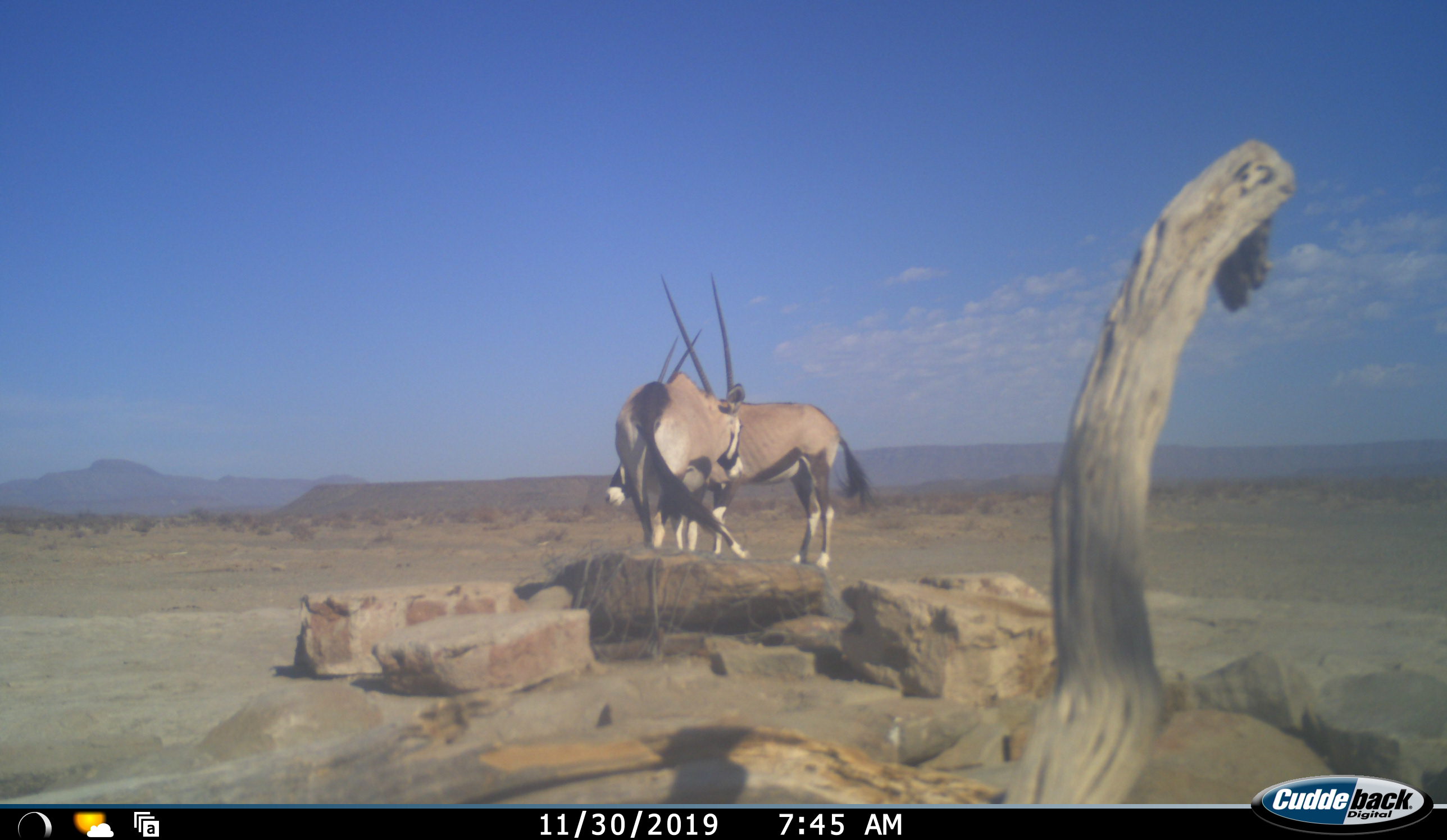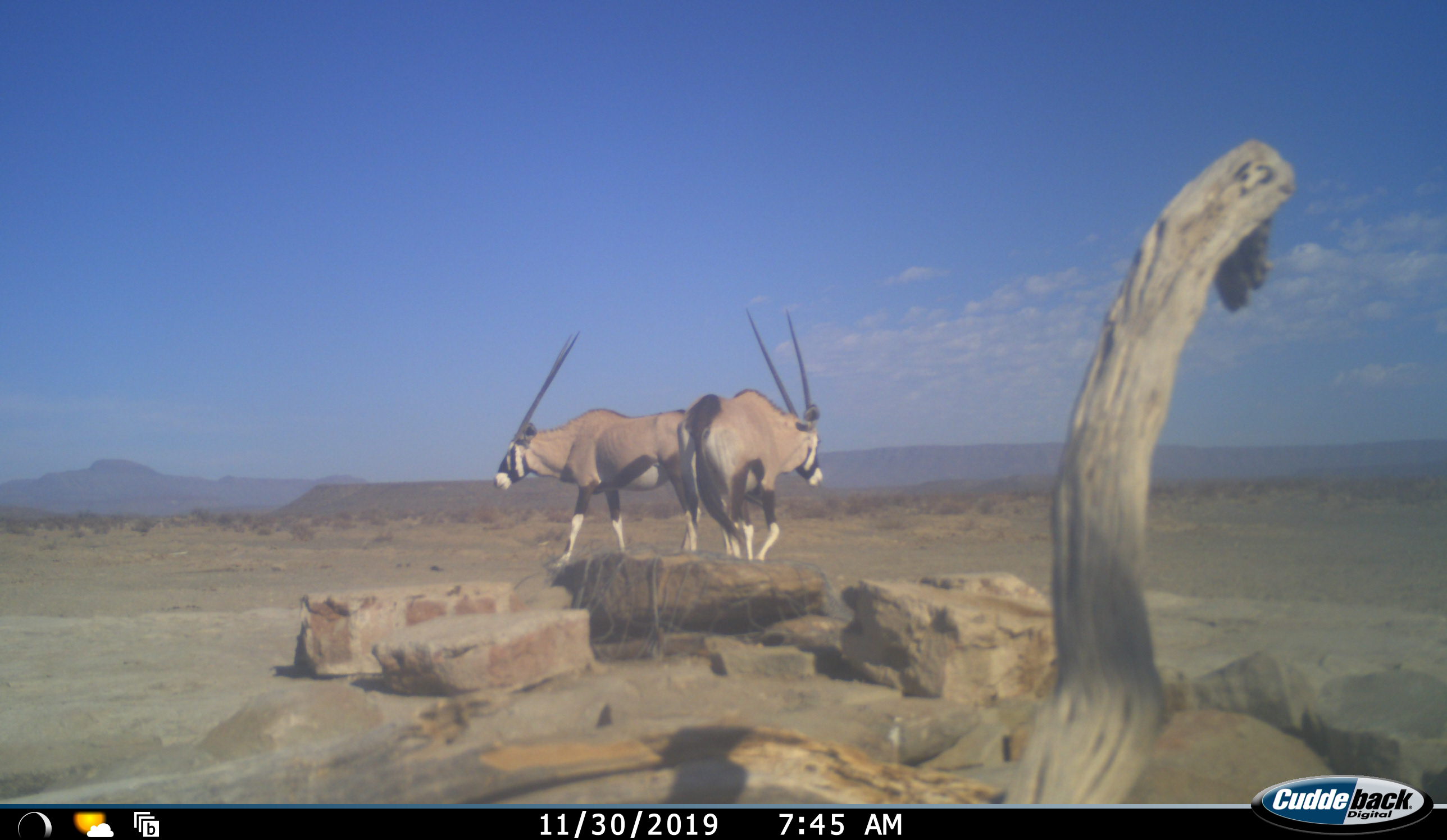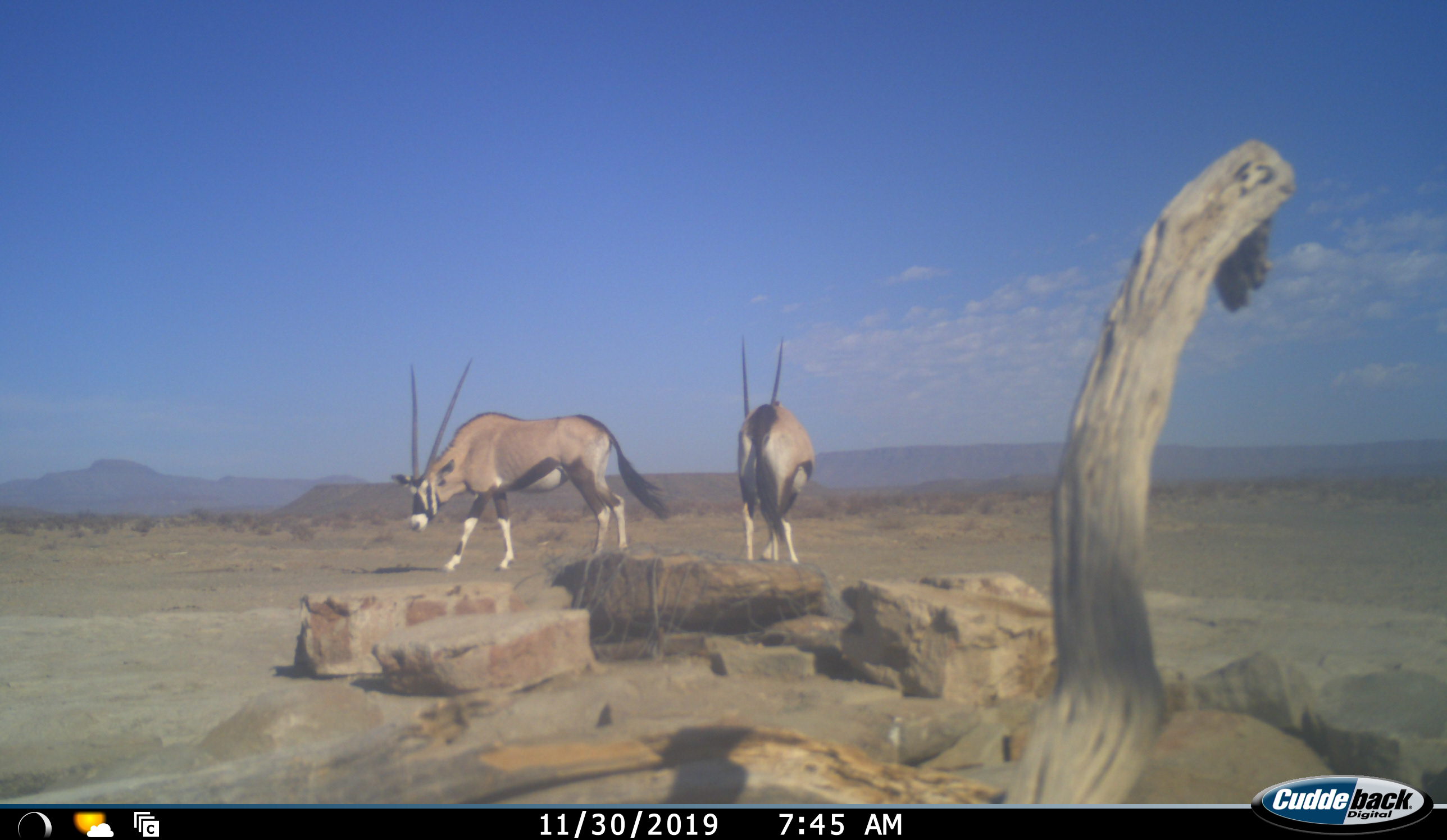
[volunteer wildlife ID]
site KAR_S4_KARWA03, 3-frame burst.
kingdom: Animalia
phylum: Chordata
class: Mammalia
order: Artiodactyla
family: Bovidae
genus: Oryx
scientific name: Oryx gazella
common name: gemsbok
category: oryx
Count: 2.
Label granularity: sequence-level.